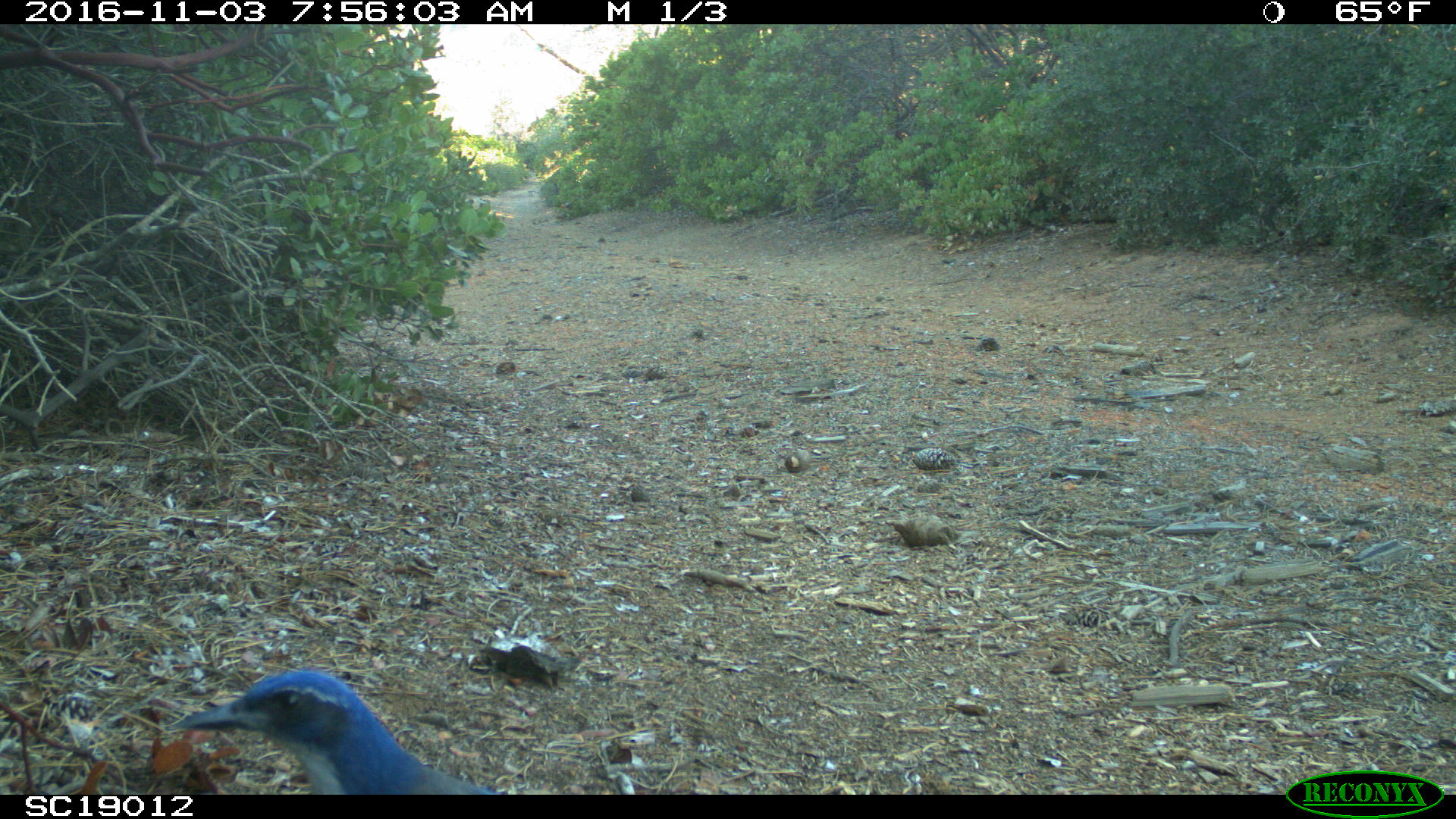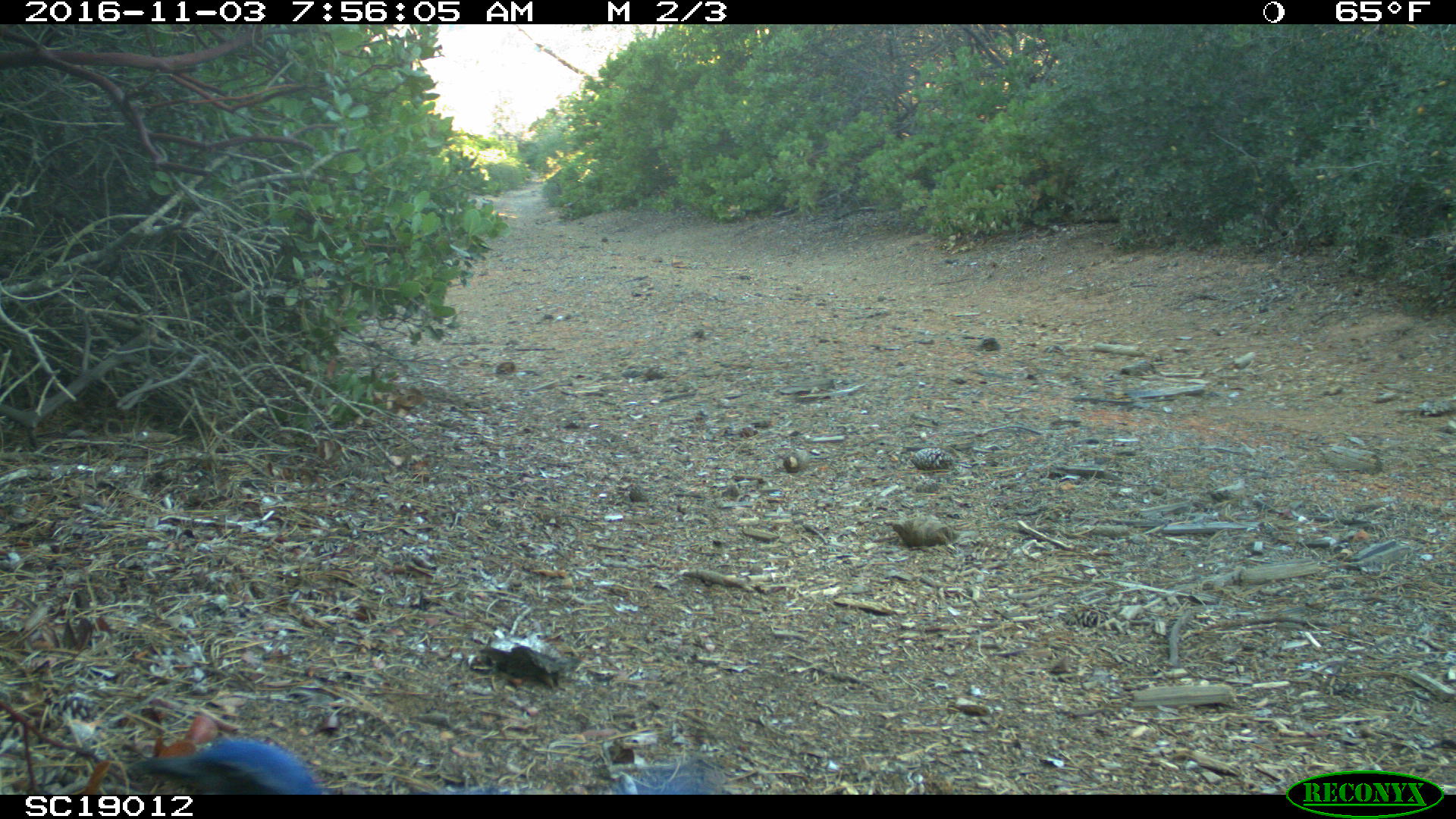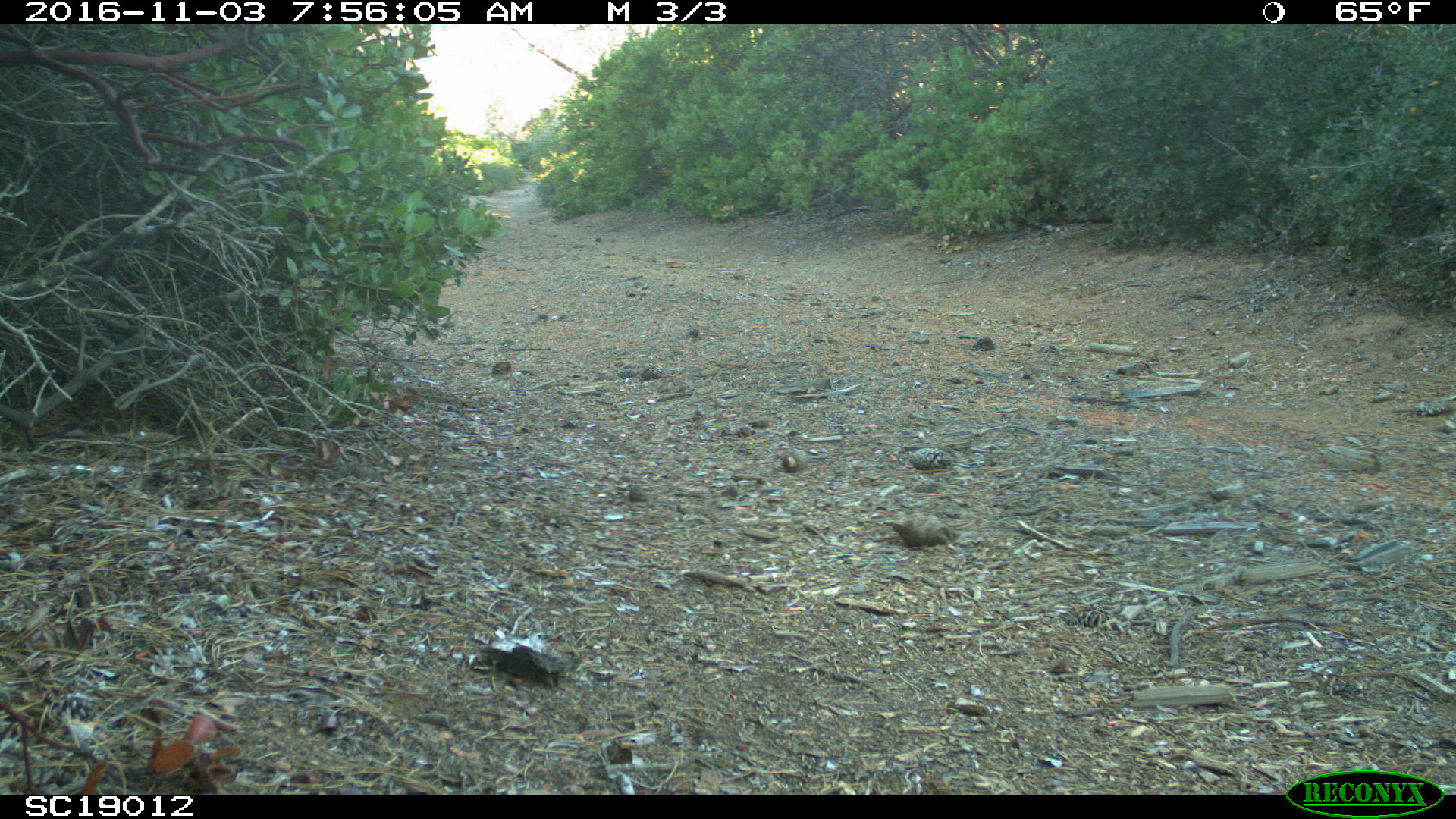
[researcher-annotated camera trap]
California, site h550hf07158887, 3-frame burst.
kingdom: Animalia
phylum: Chordata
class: Aves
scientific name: Aves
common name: bird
Bird (Aves).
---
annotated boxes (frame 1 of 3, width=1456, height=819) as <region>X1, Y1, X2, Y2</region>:
bird: <region>174, 670, 507, 793</region>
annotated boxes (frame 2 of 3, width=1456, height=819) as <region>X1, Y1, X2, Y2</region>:
bird: <region>130, 736, 714, 794</region>